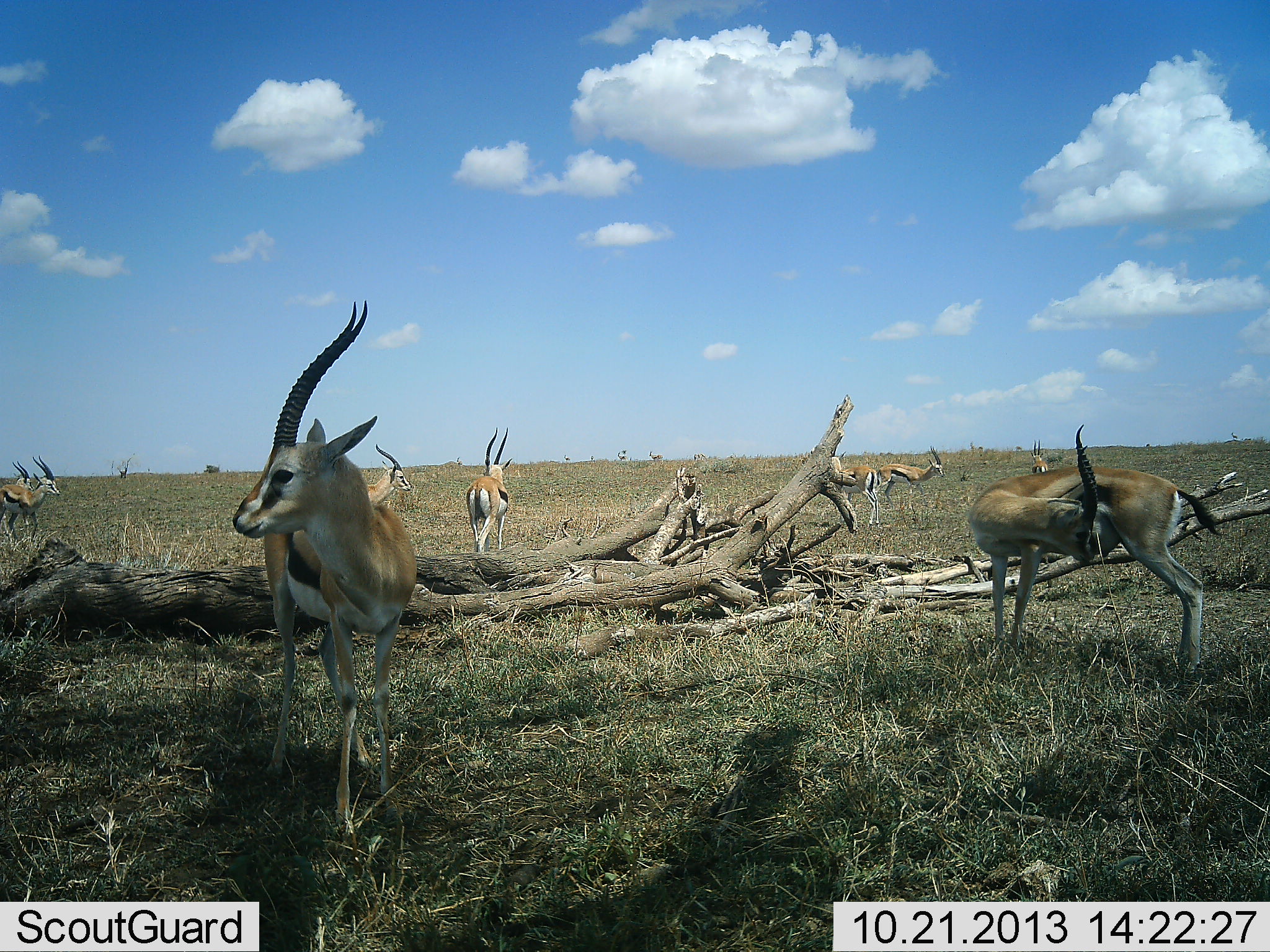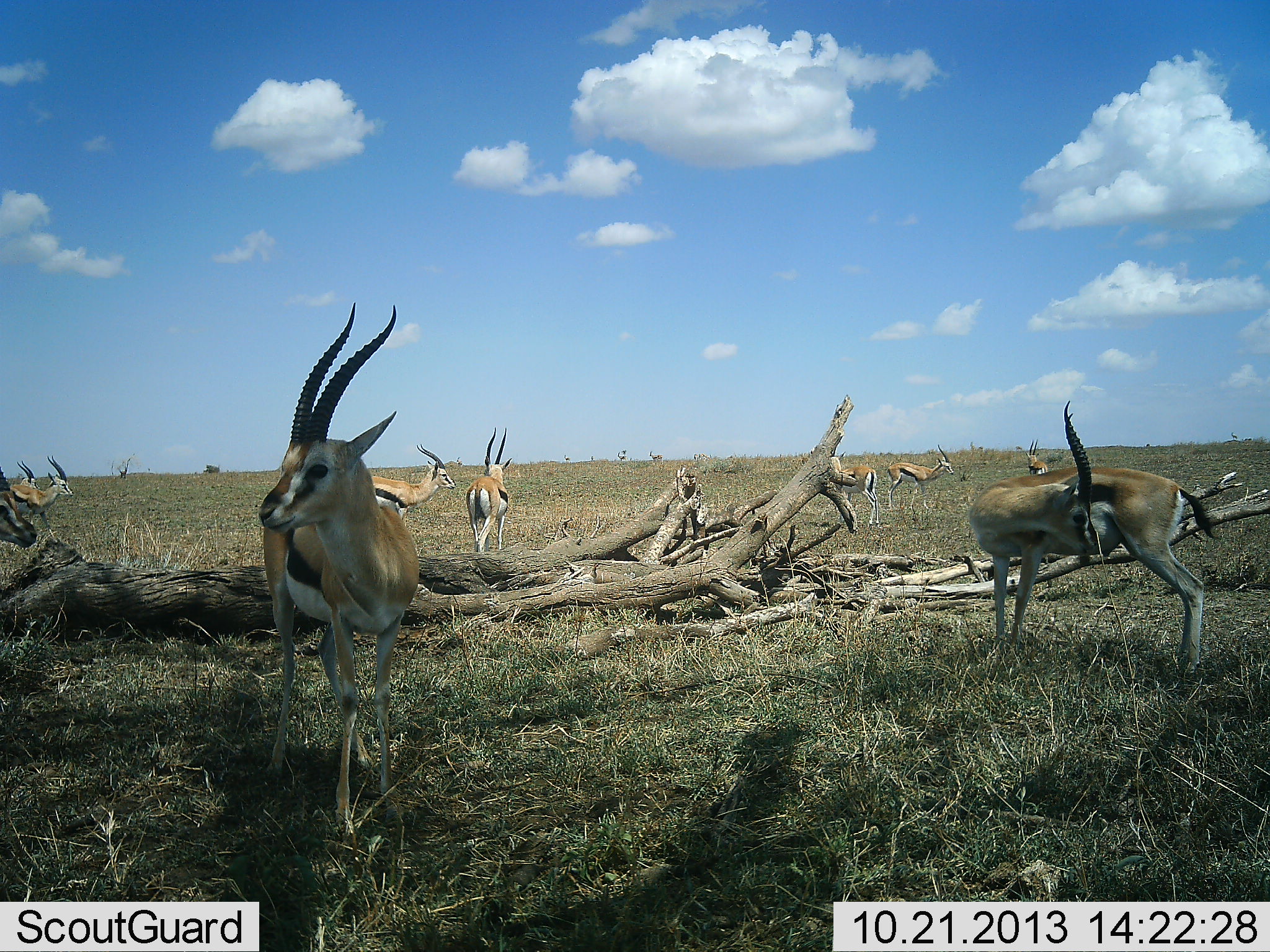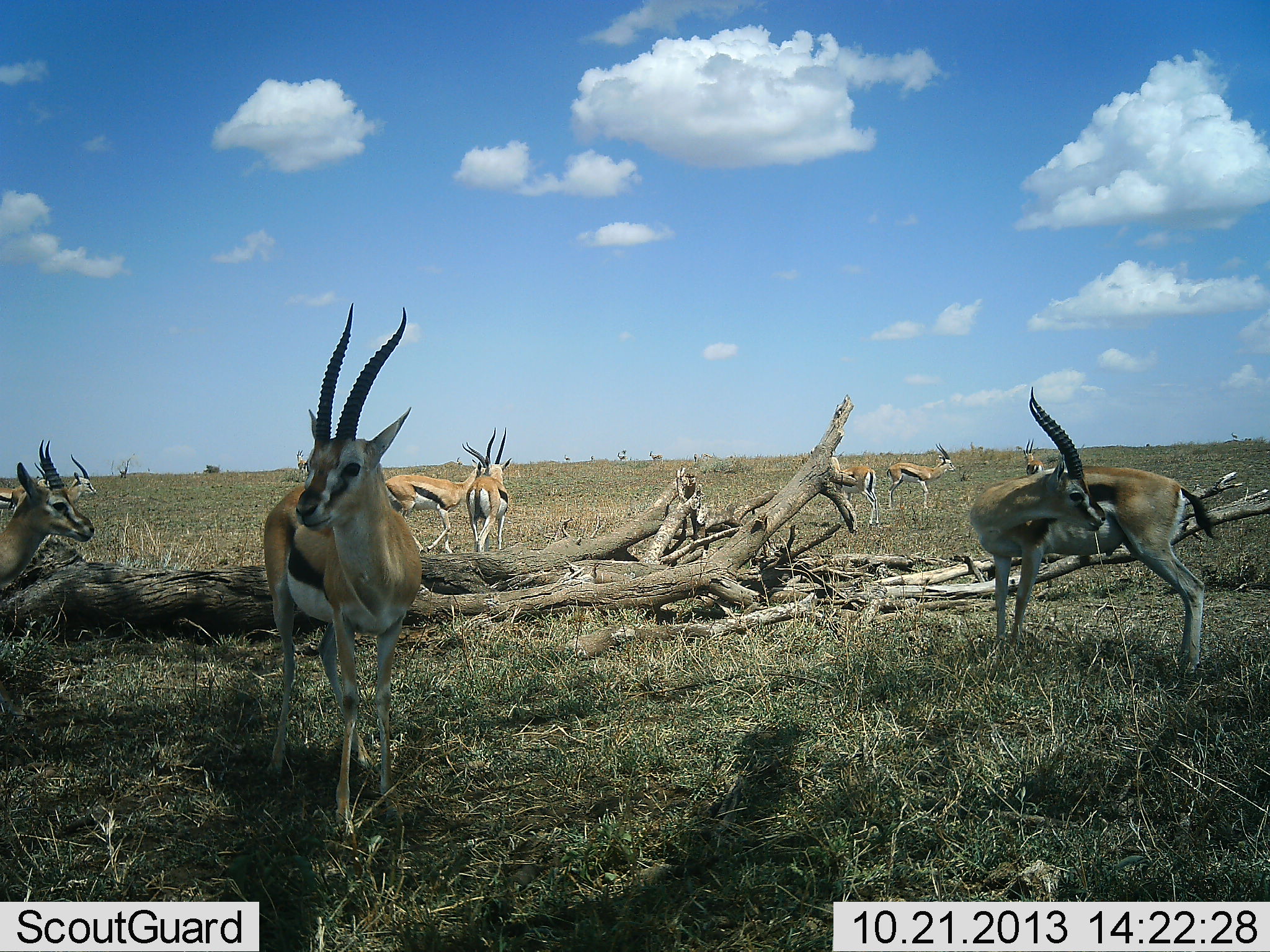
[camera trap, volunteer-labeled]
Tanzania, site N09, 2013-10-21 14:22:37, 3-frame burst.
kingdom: Animalia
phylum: Chordata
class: Mammalia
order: Artiodactyla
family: Bovidae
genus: Eudorcas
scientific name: Eudorcas thomsonii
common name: thomson's gazelle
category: gazellethomsons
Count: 10.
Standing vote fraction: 100%.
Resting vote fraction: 5%.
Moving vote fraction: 40%.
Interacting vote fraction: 0%.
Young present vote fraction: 0%.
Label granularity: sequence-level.